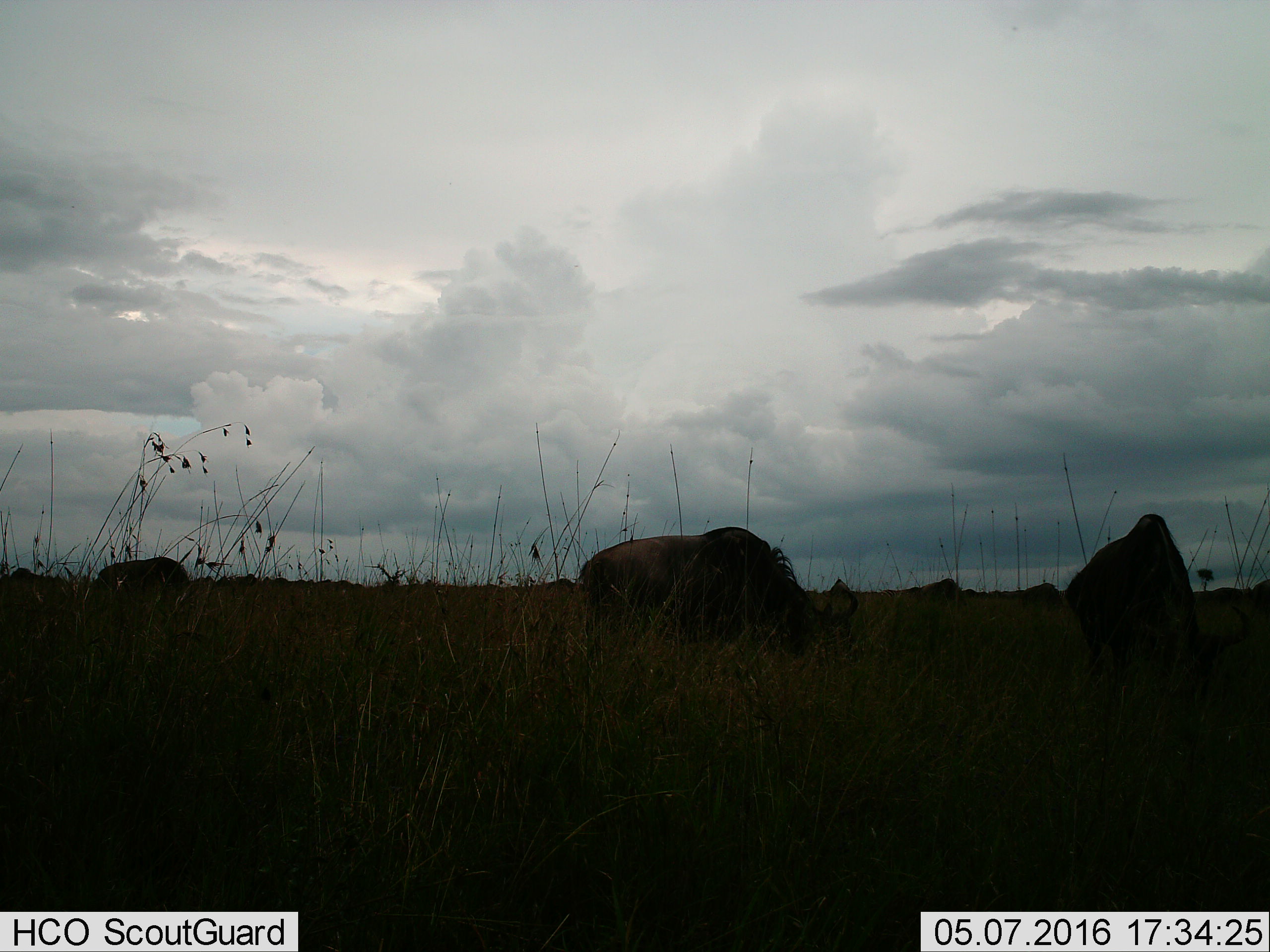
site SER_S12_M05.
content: unidentified animal